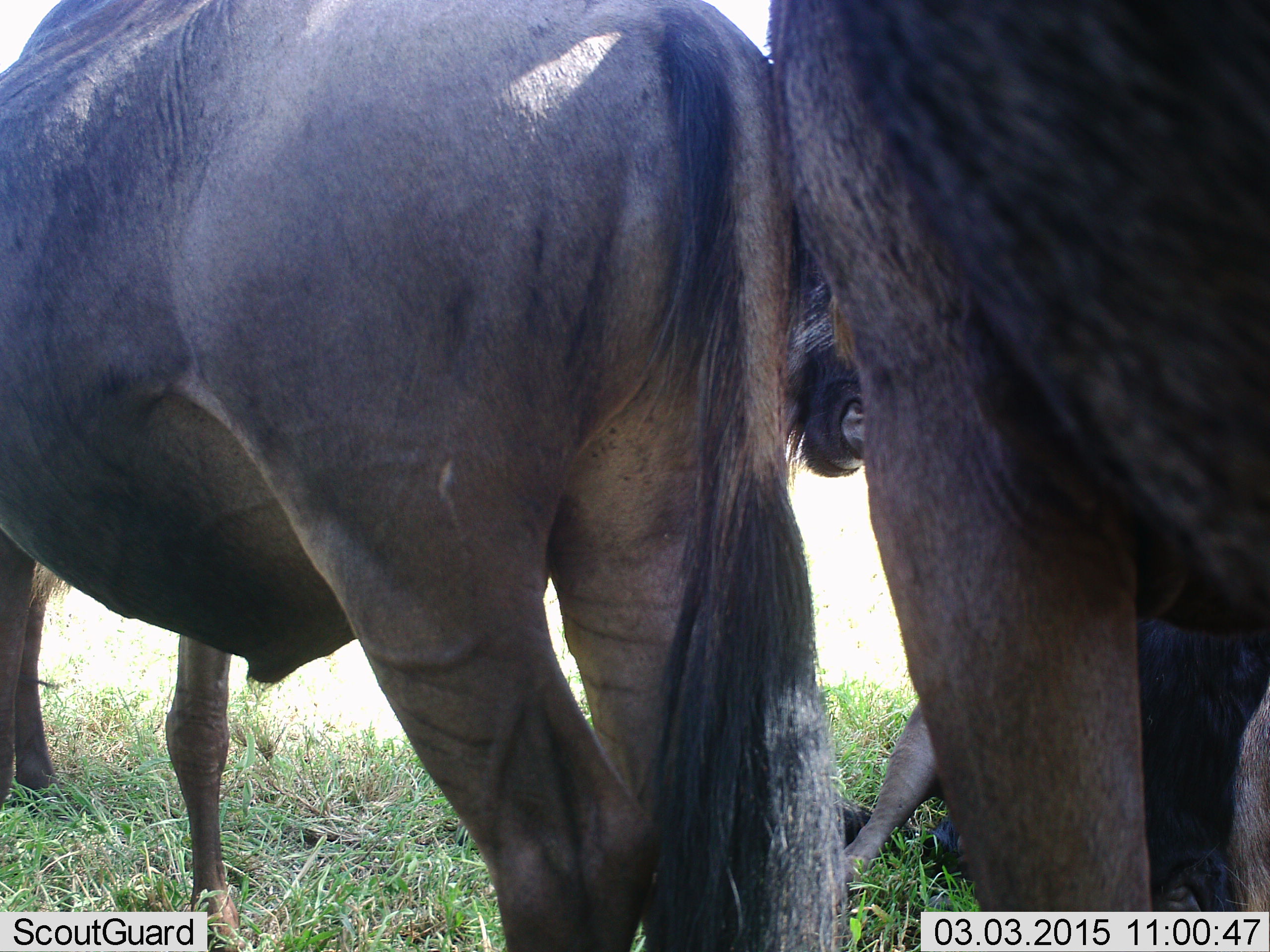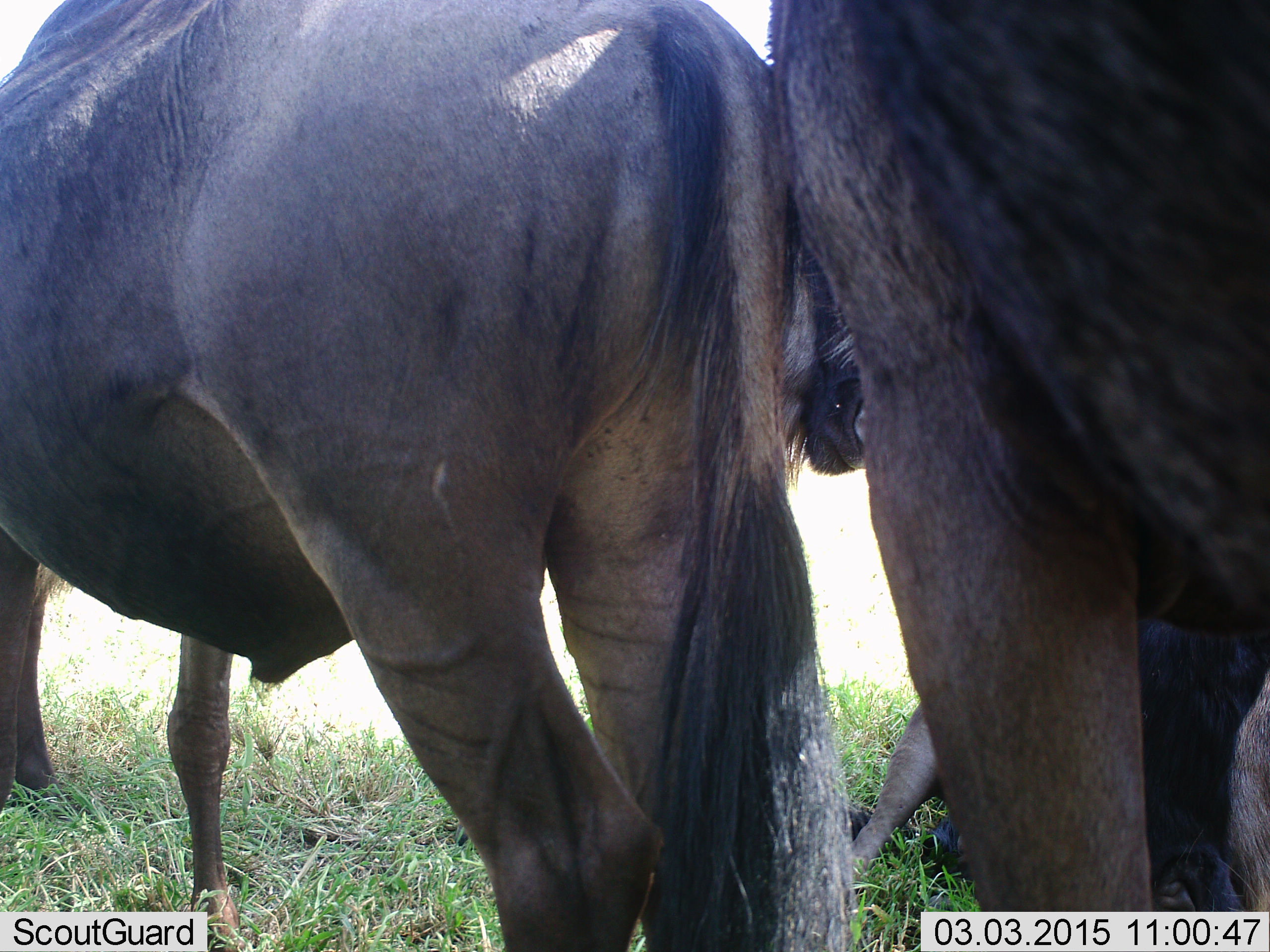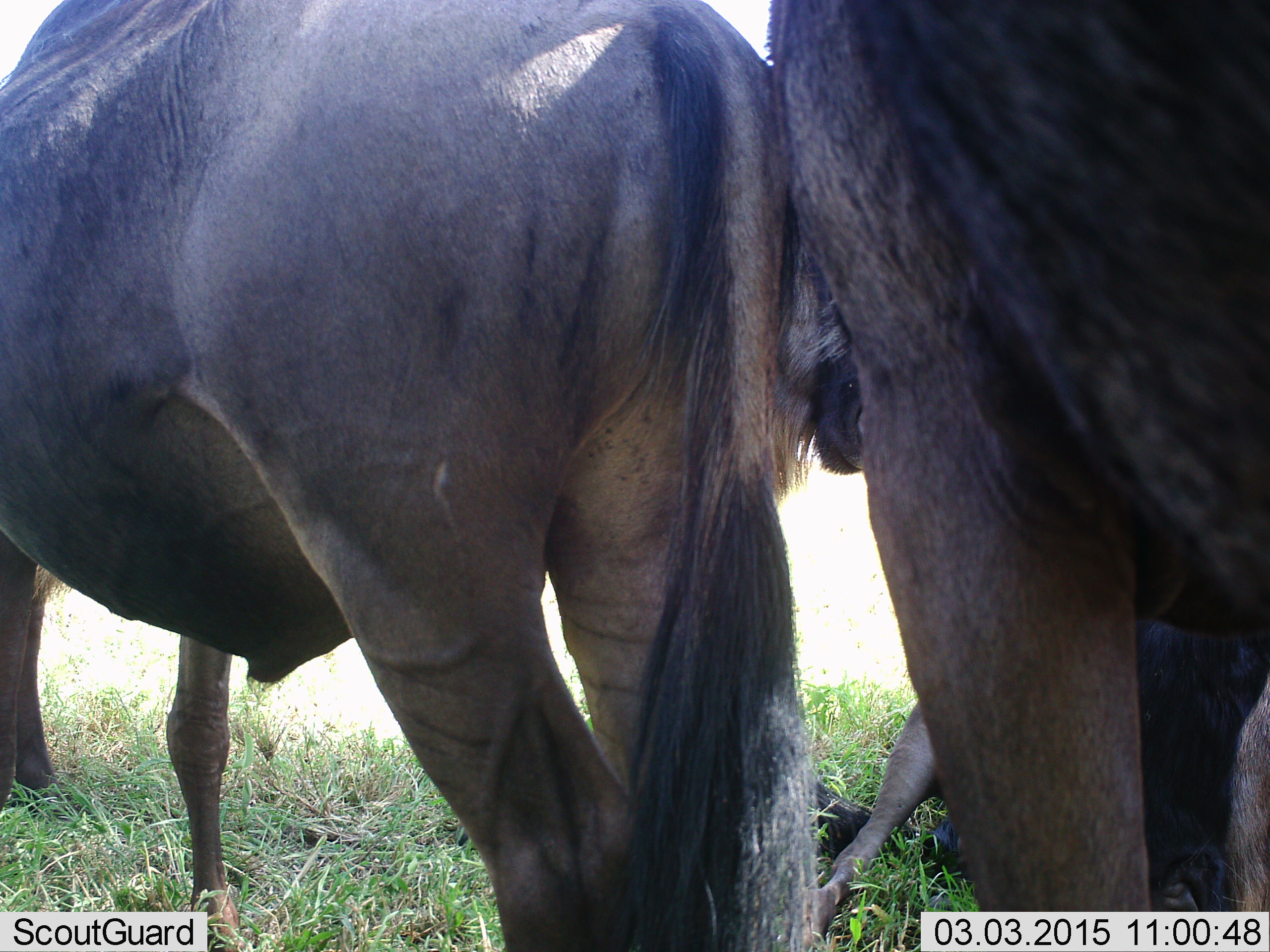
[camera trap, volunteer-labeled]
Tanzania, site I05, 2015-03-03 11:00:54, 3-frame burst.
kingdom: Animalia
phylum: Chordata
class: Mammalia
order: Artiodactyla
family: Bovidae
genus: Connochaetes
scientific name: Connochaetes taurinus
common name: blue wildebeest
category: wildebeest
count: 3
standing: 90%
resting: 50%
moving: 10%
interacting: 10%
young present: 0%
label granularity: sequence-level